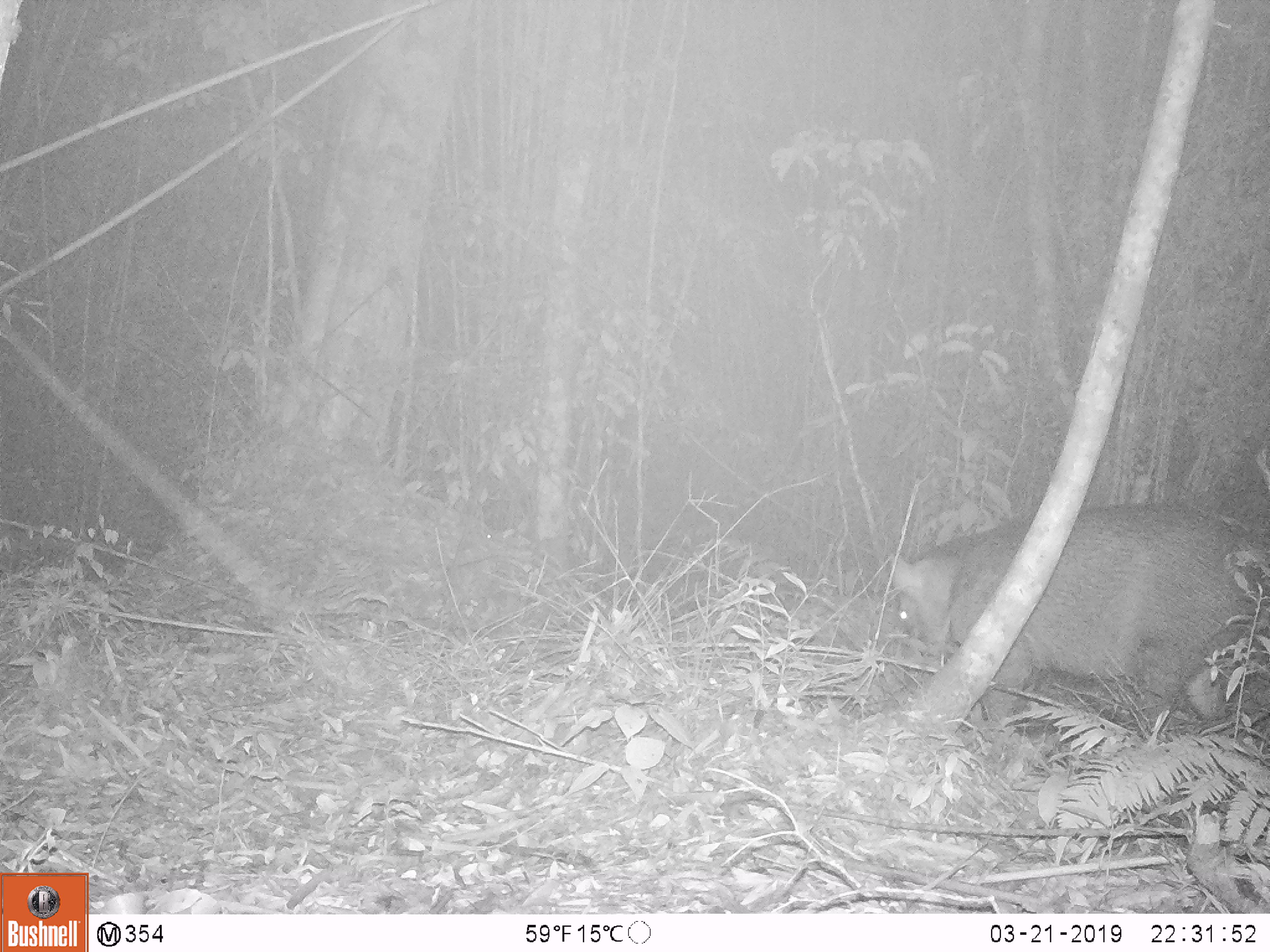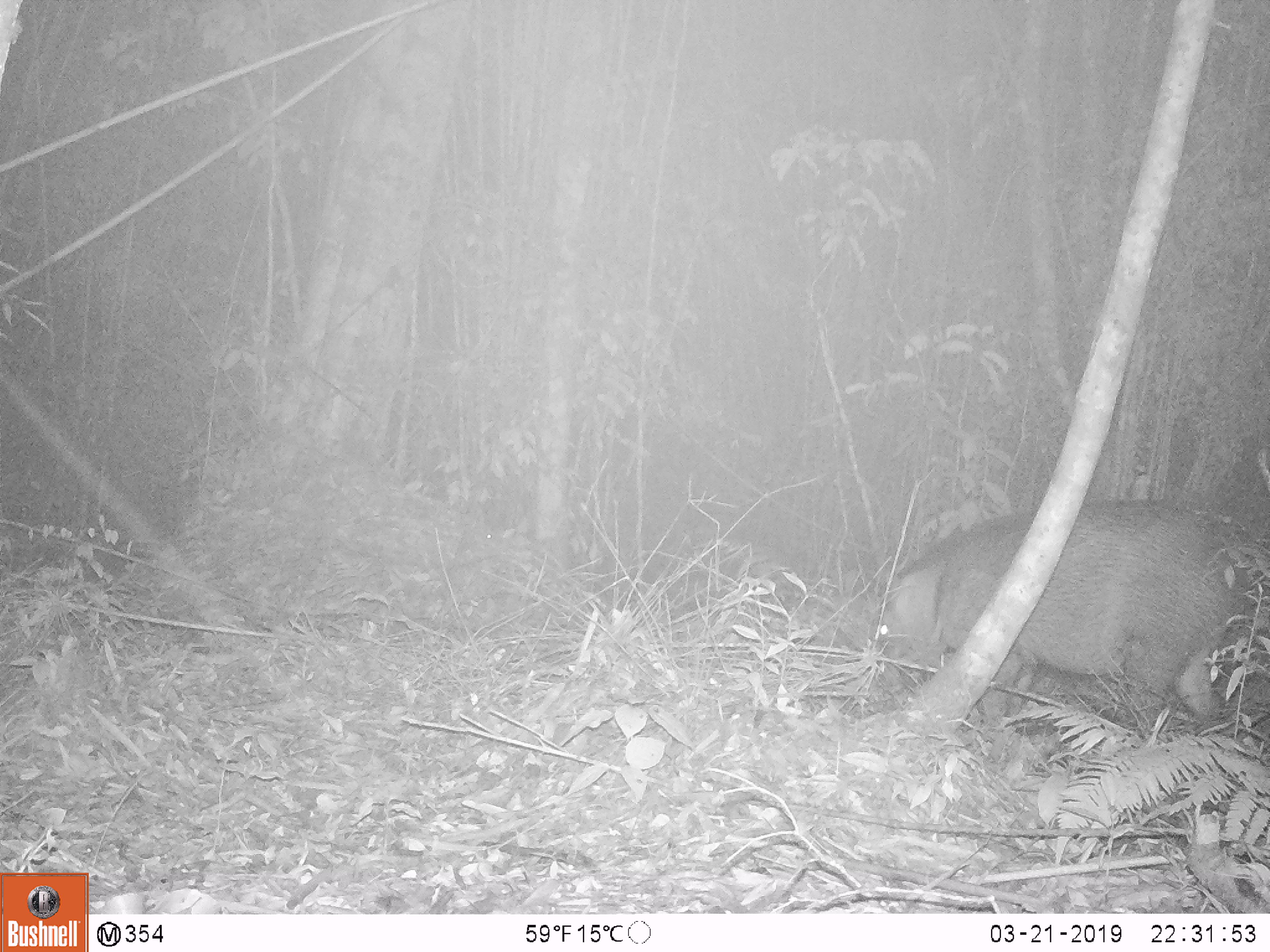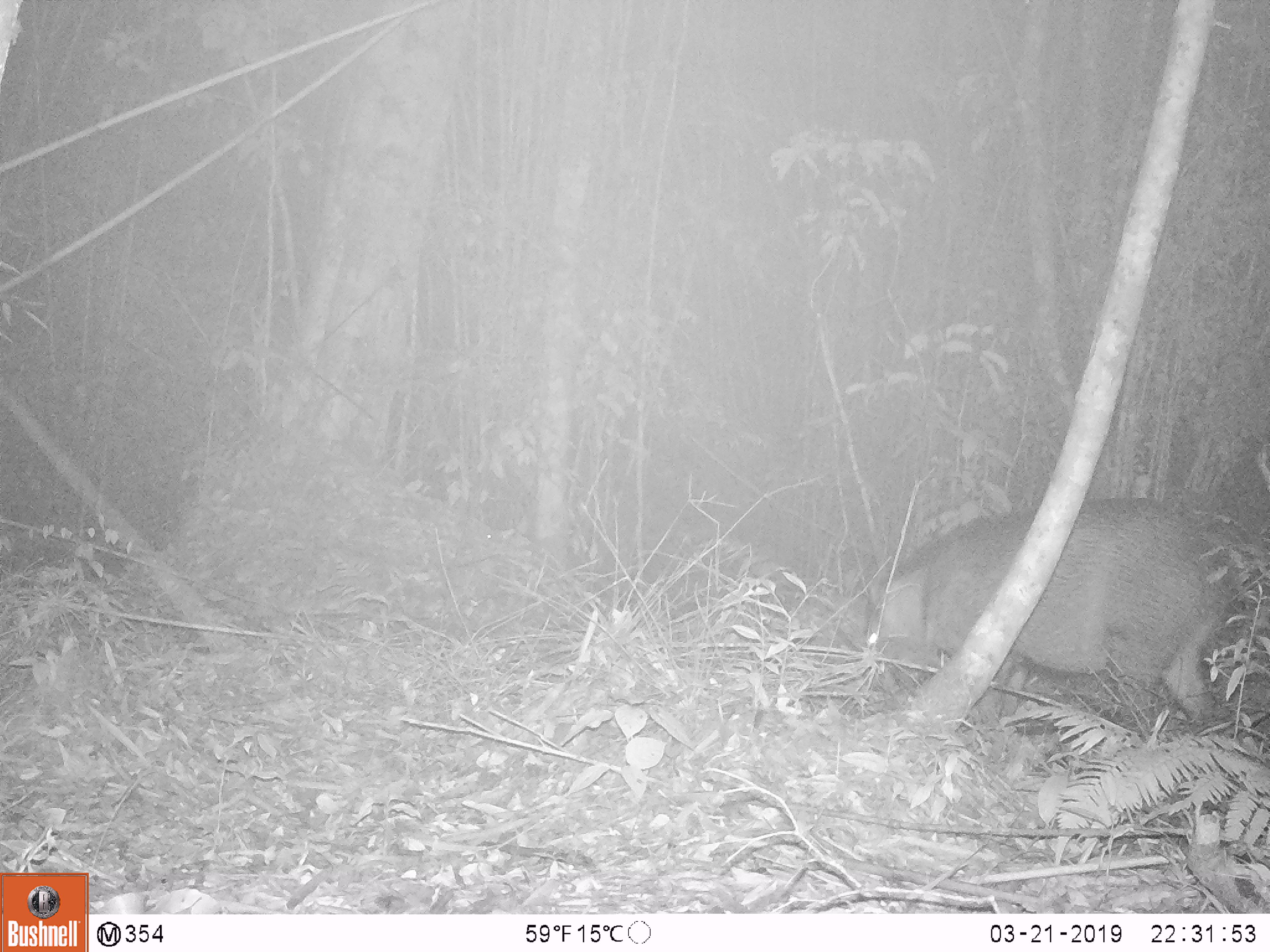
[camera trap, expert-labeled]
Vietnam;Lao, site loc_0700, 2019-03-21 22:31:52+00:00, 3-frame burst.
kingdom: Animalia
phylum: Chordata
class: Mammalia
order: Artiodactyla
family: Suidae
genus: Sus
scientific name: Sus scrofa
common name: eurasian wild pig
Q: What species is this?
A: Eurasian wild pig (Sus scrofa).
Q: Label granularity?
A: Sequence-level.